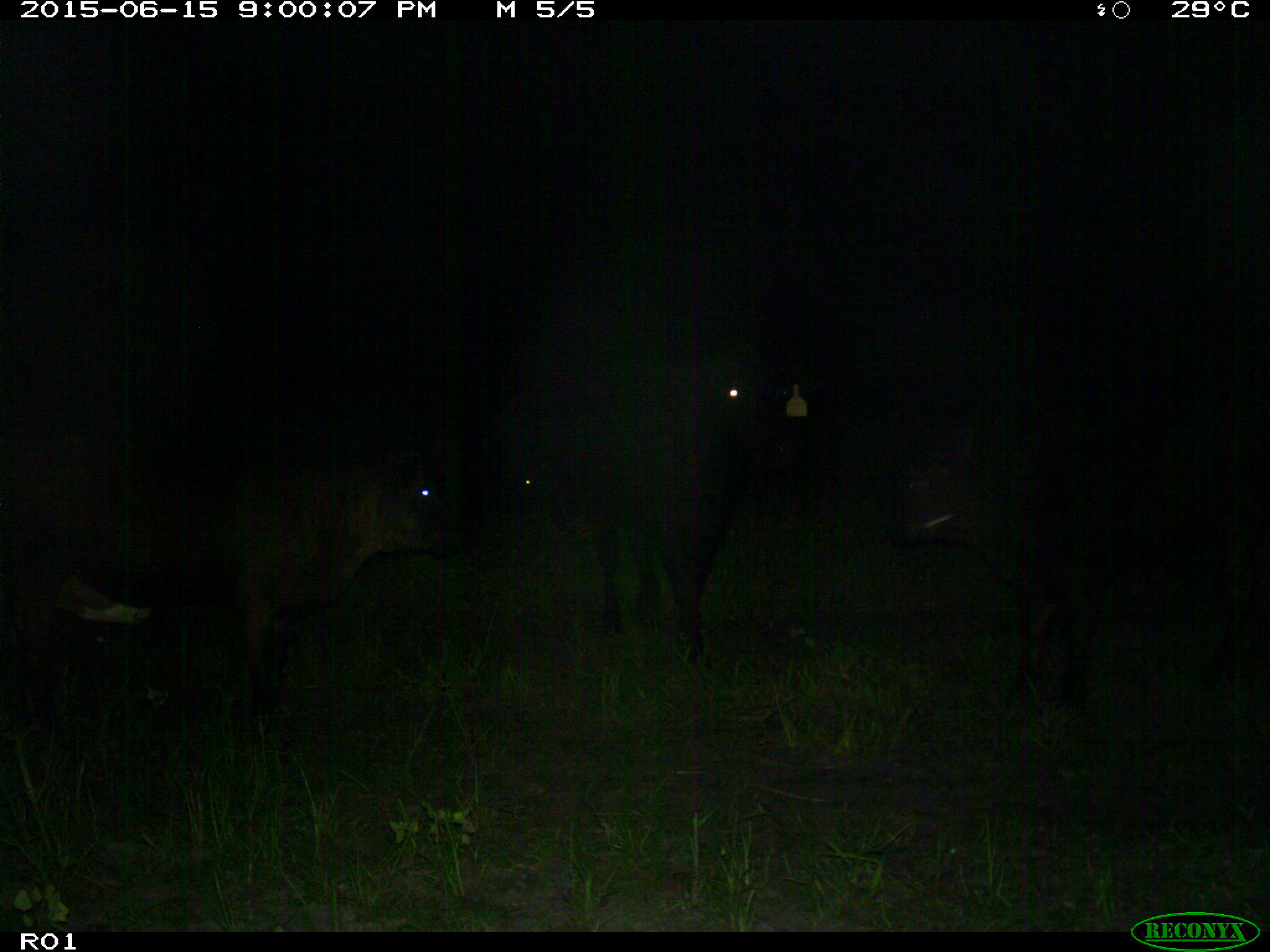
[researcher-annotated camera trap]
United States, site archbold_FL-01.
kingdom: Animalia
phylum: Chordata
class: Mammalia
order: Artiodactyla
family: Bovidae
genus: Bos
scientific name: Bos taurus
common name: domestic cow